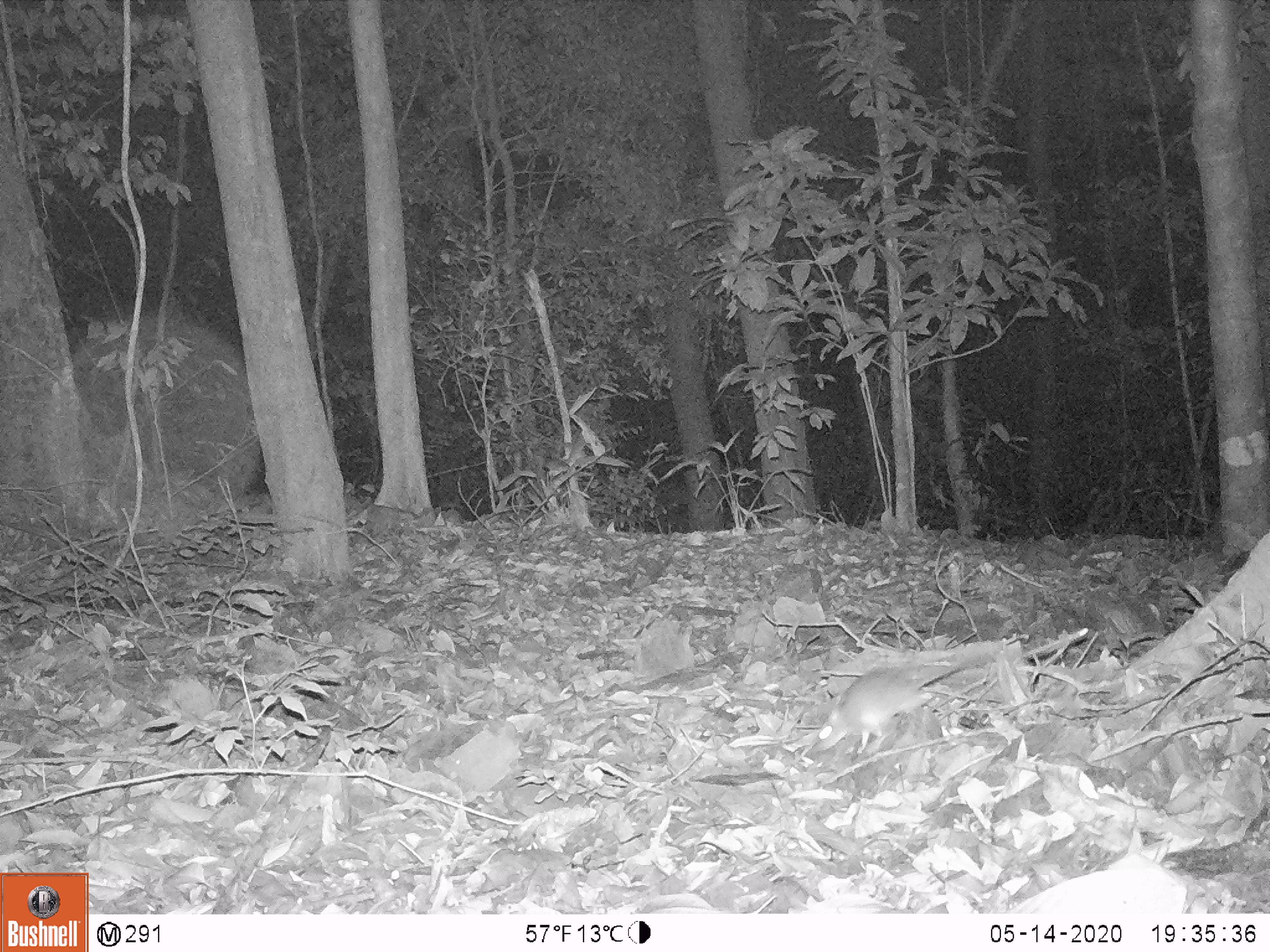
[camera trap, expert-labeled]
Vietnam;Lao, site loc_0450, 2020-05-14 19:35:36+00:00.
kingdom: Animalia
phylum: Chordata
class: Mammalia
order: Rodentia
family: Muridae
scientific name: Muridae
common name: old-world mice and rats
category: unidentified murid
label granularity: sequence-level